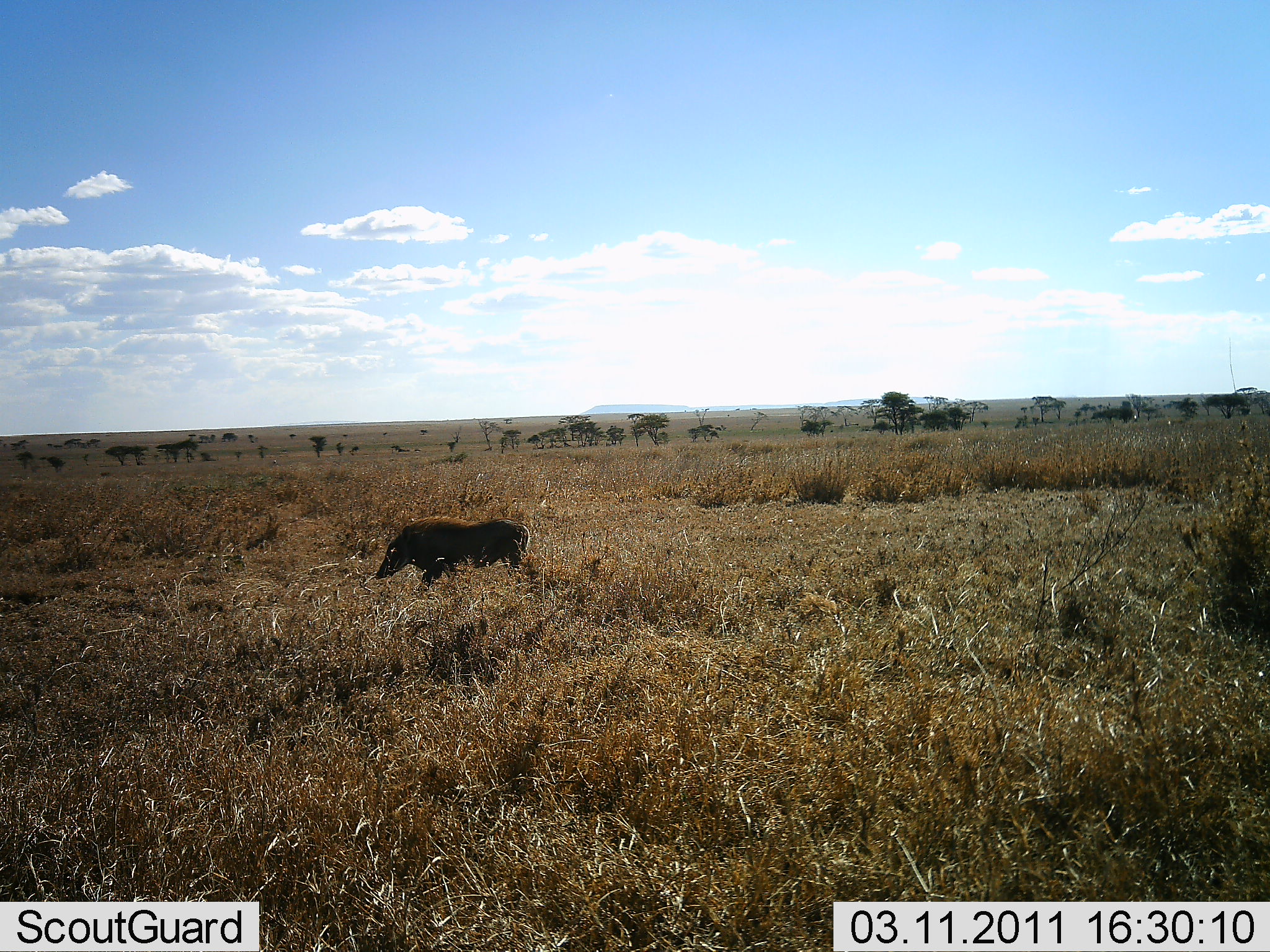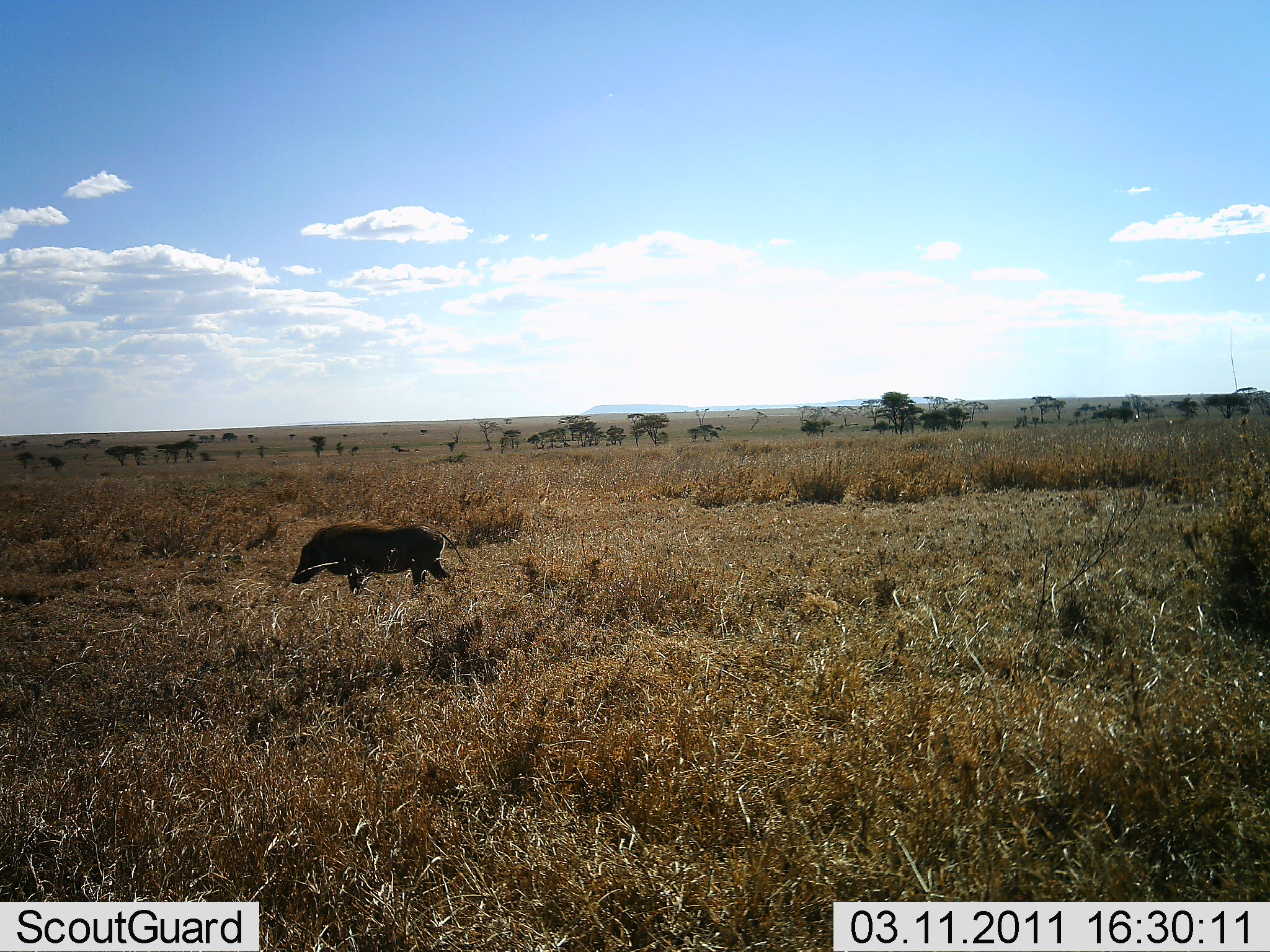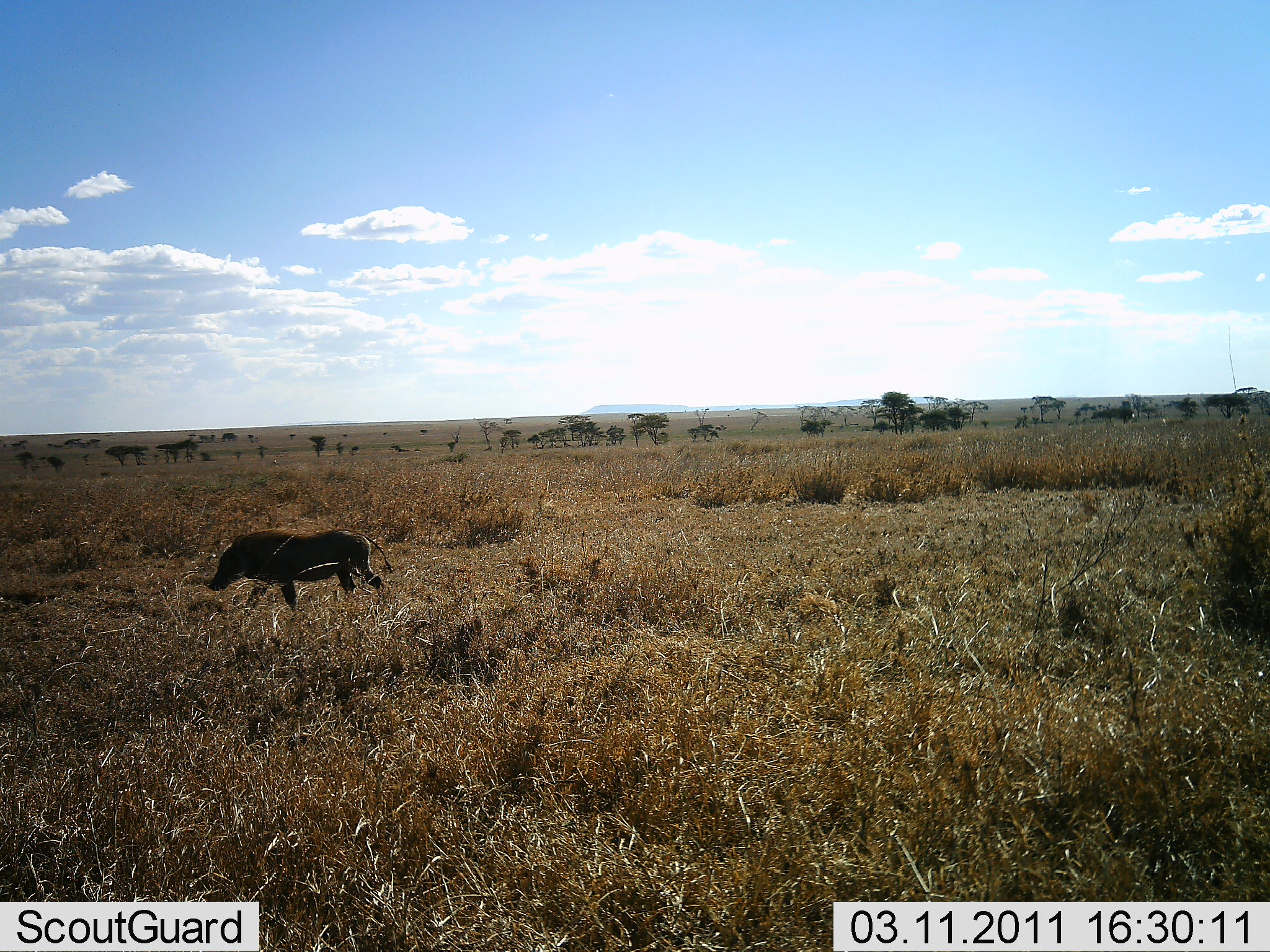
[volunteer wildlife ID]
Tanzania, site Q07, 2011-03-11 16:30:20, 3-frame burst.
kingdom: Animalia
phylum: Chordata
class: Mammalia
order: Artiodactyla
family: Suidae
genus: Phacochoerus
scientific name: Phacochoerus africanus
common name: warthog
Warthog (Phacochoerus africanus), count 1. Behavior (volunteer vote fractions): standing 0%, resting 0%, moving 100%, interacting 0%. Young present (vote fraction): 0%. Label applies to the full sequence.